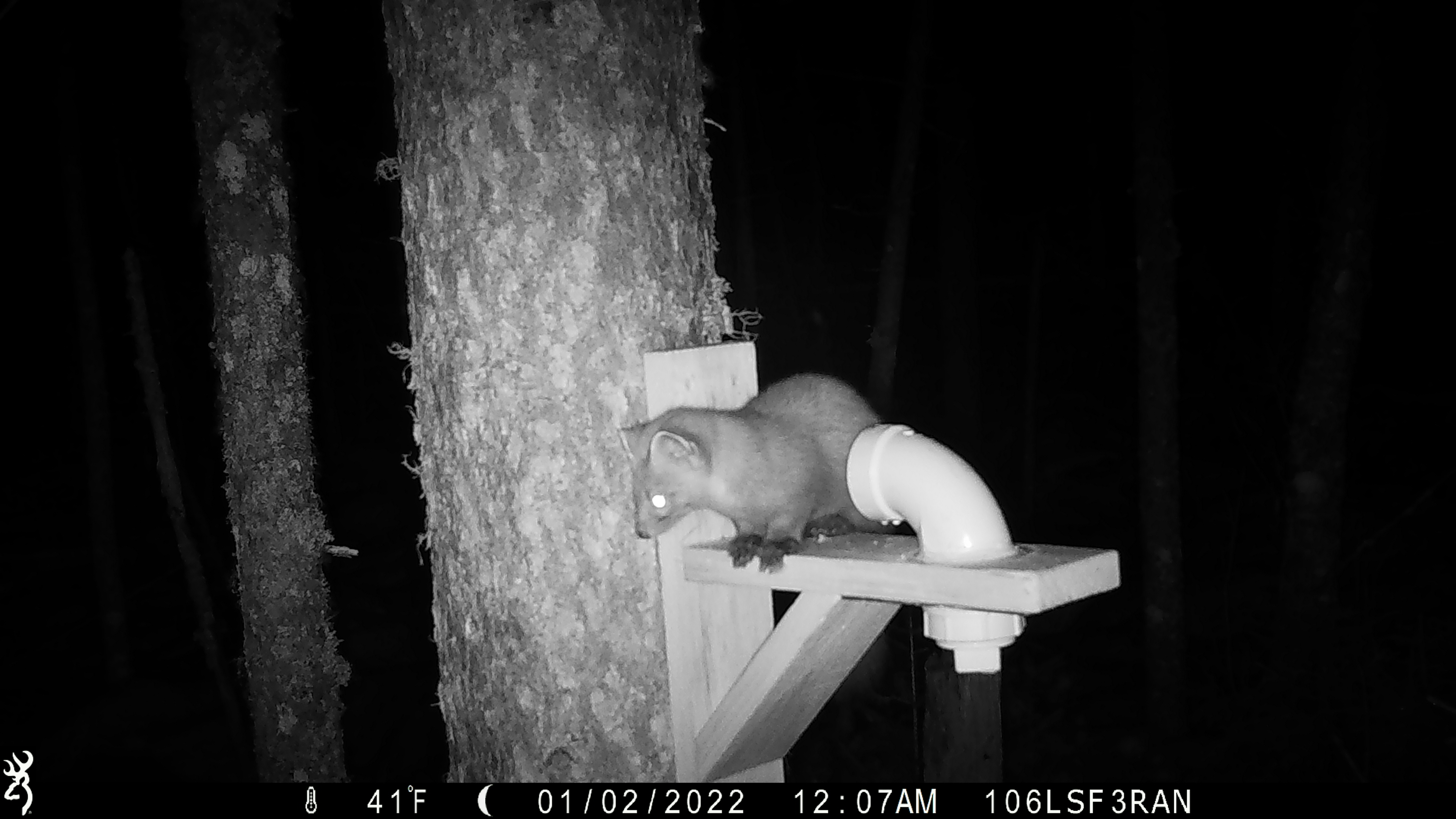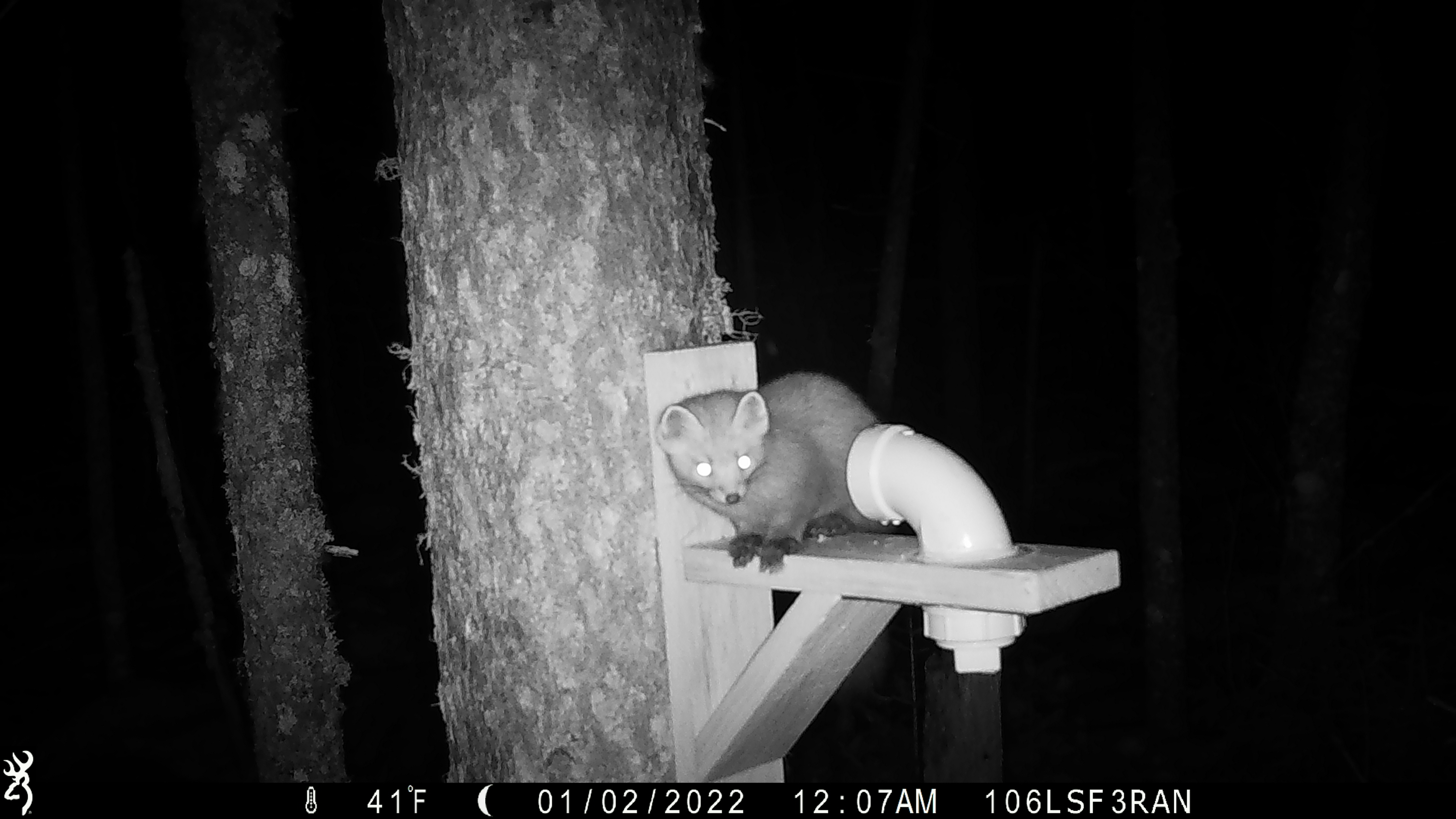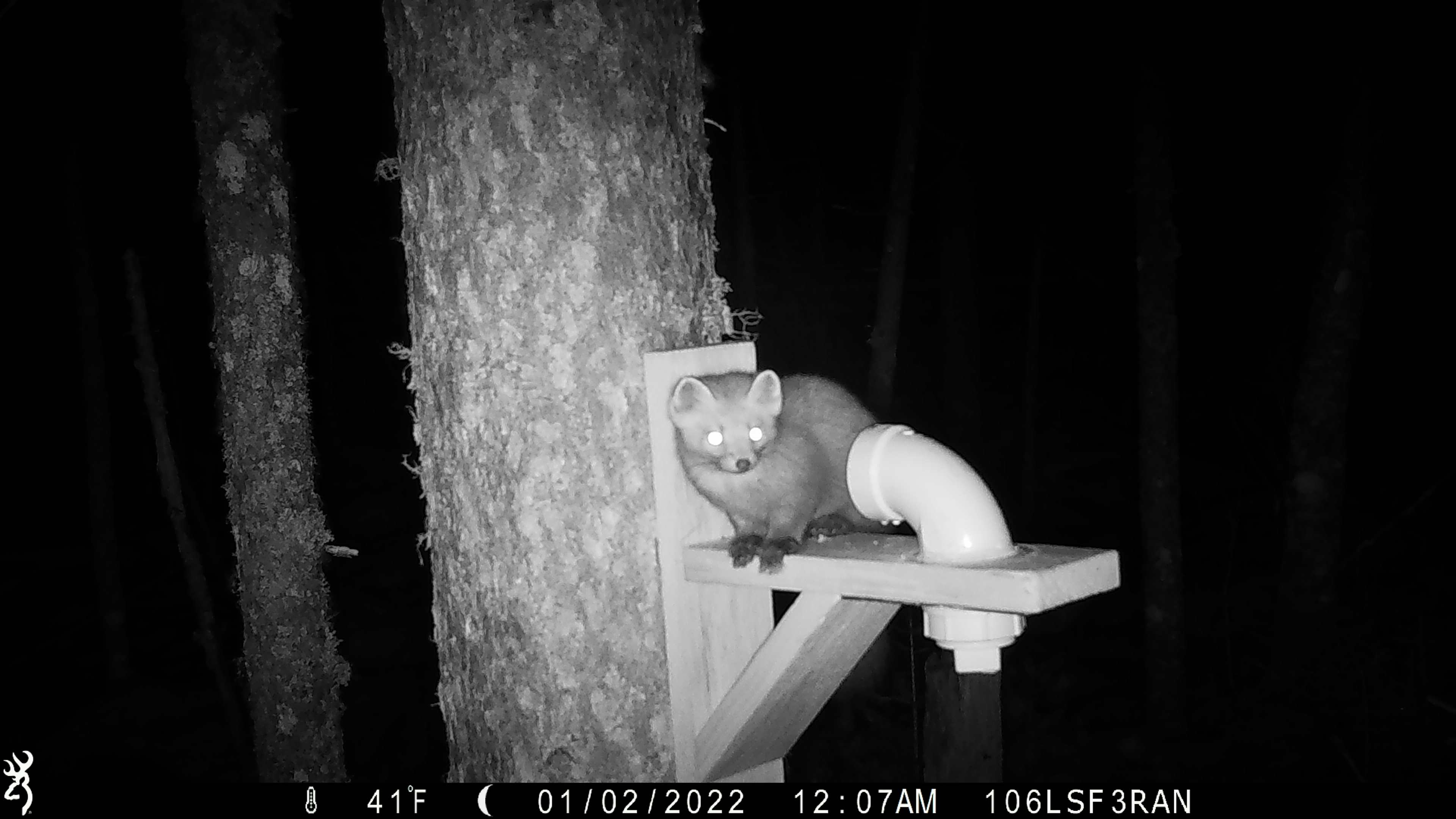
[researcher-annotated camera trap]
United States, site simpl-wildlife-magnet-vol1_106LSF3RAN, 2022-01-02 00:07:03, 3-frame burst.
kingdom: Animalia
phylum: Chordata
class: Mammalia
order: Carnivora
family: Mustelidae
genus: Martes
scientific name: Martes americana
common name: american marten